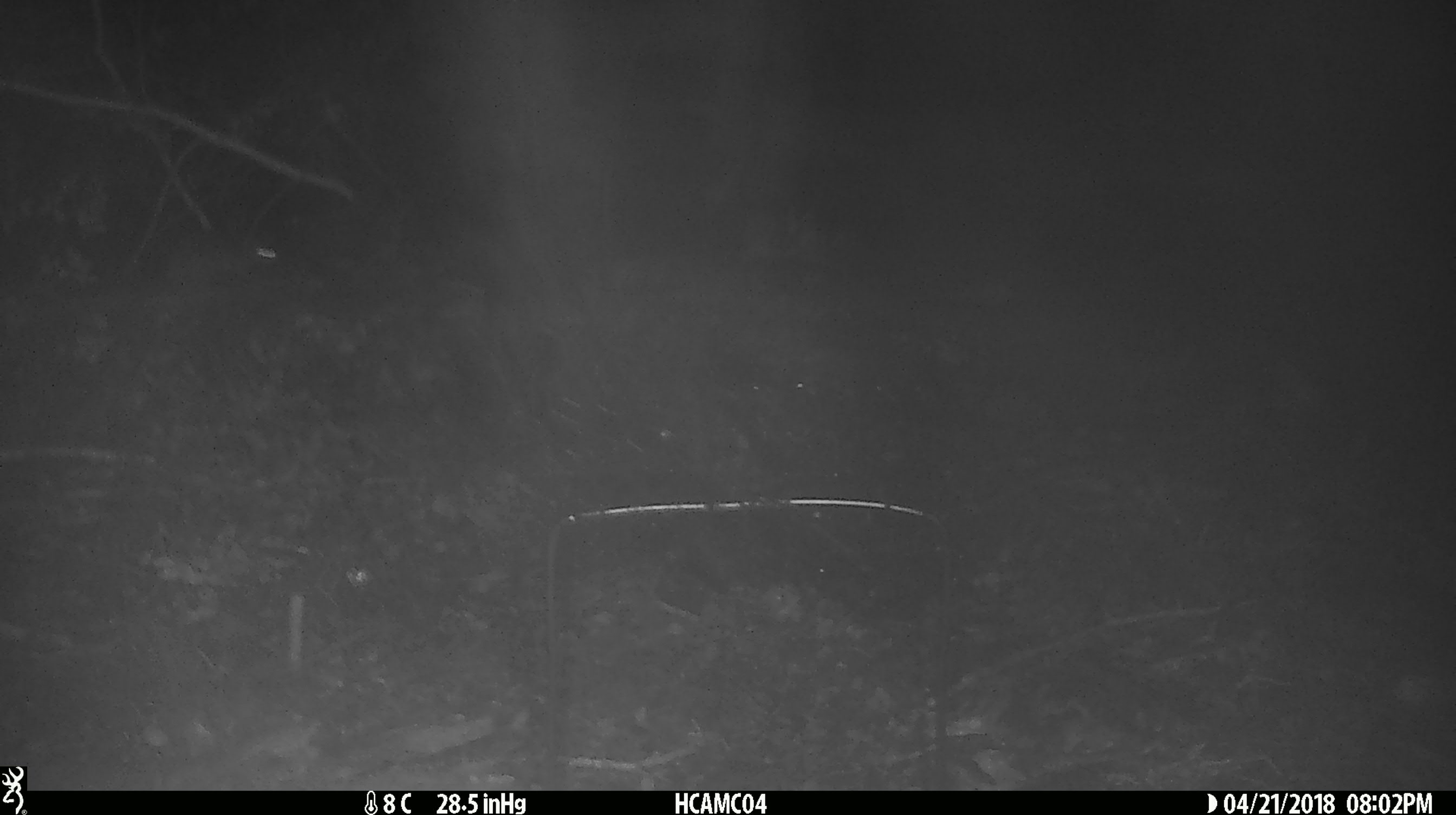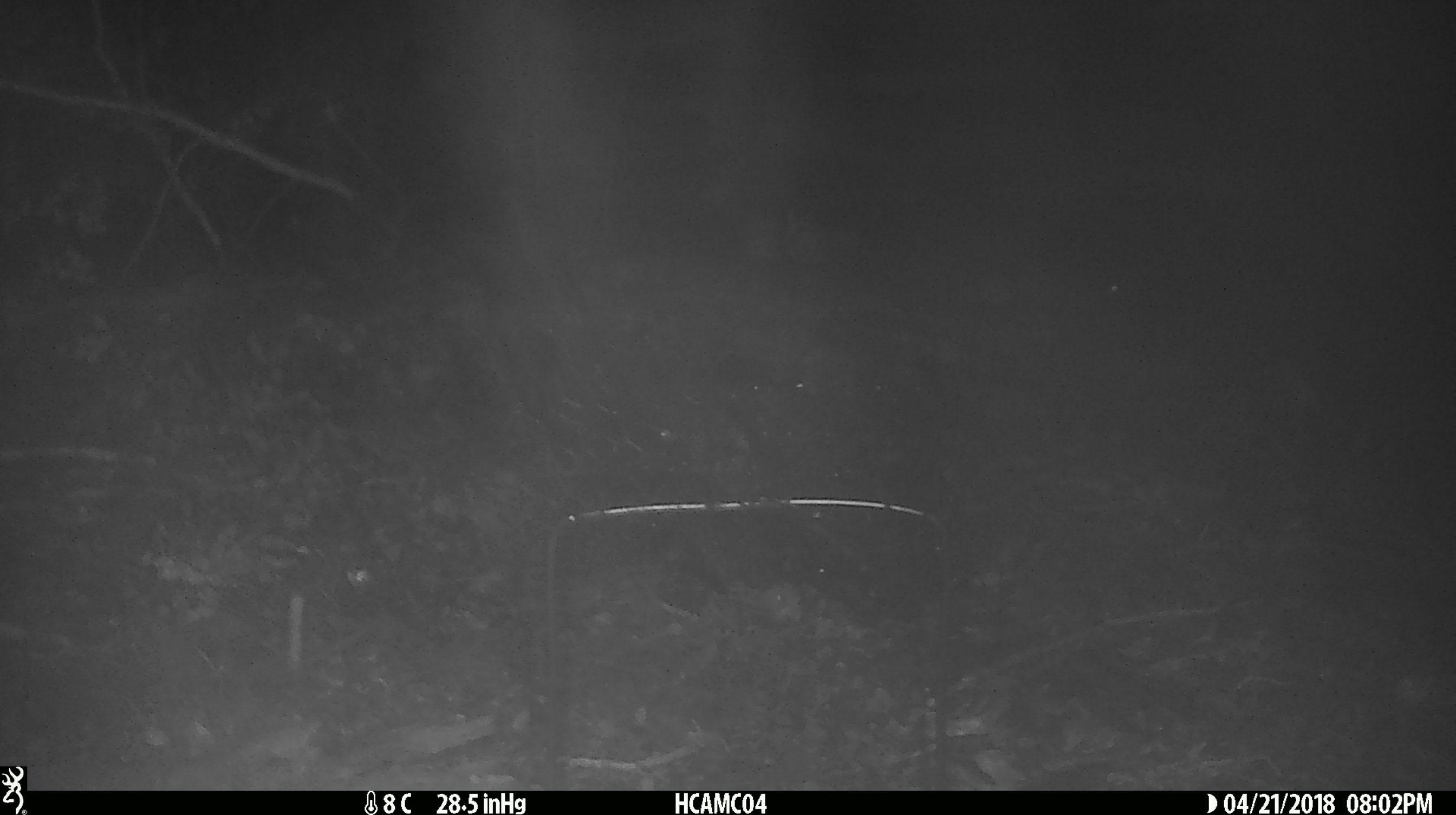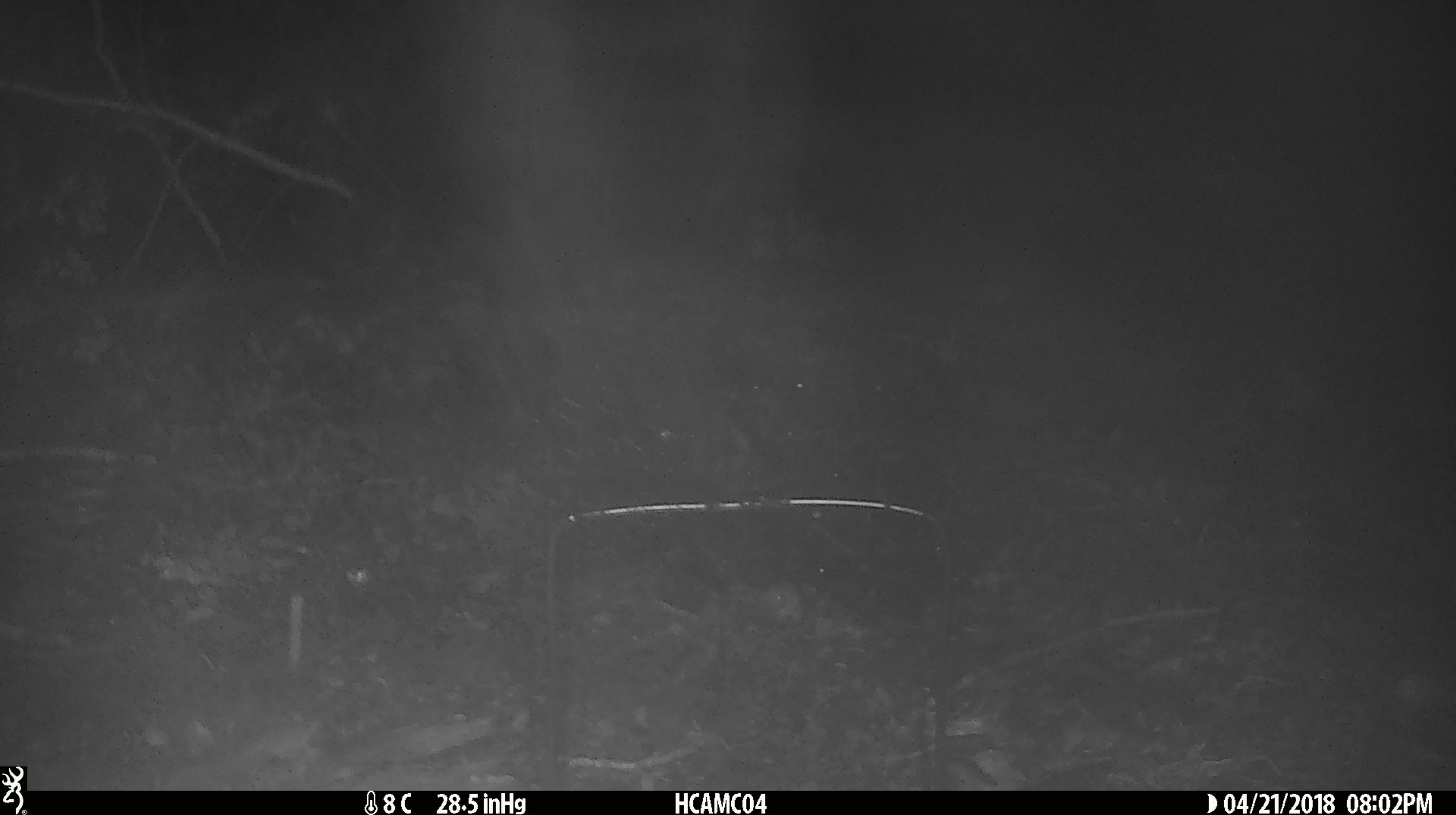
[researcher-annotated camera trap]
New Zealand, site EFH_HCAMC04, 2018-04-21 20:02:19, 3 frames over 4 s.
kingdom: Animalia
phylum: Chordata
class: Mammalia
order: Rodentia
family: Muridae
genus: Mus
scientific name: Mus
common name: mouse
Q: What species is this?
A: Mouse (Mus).